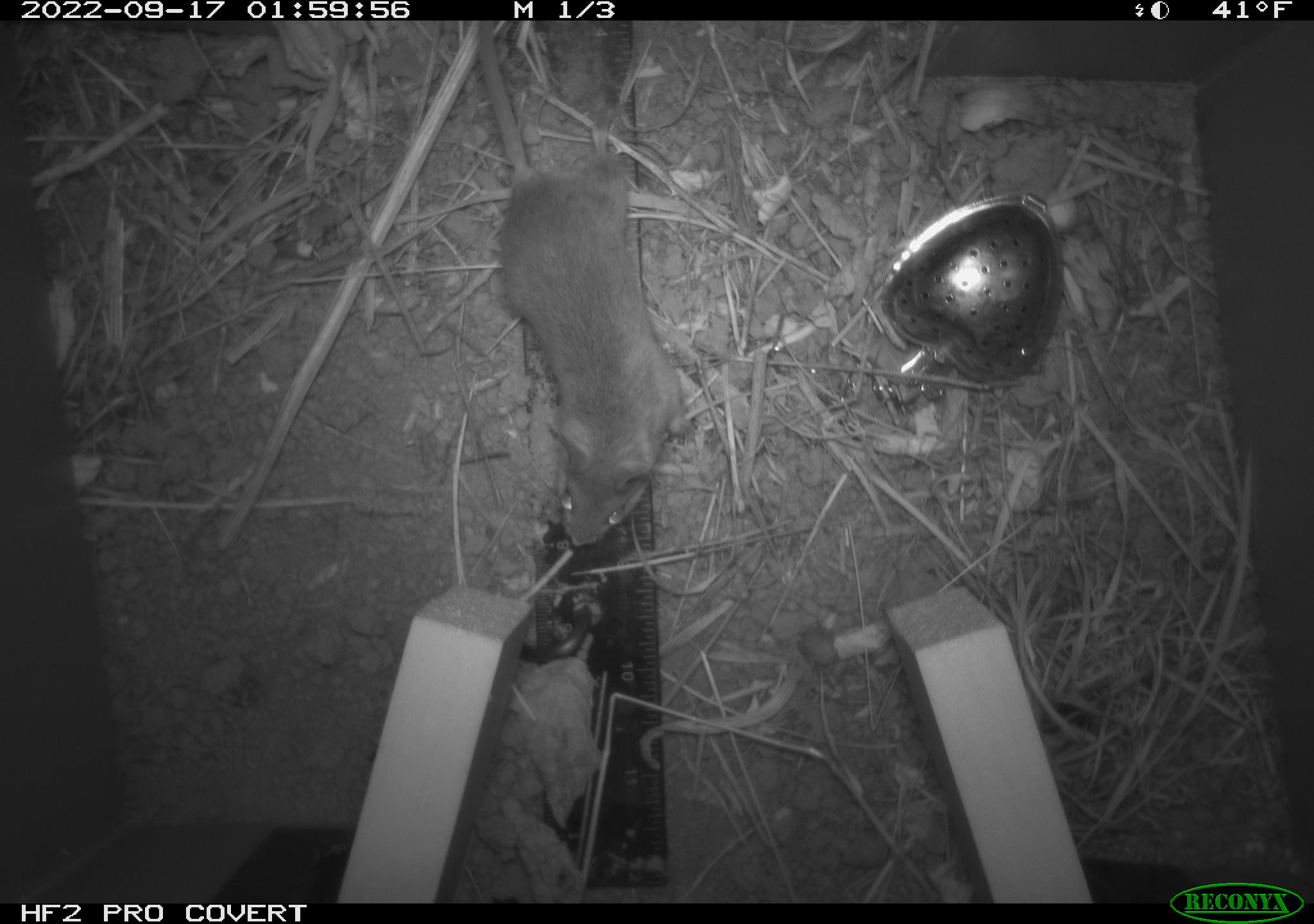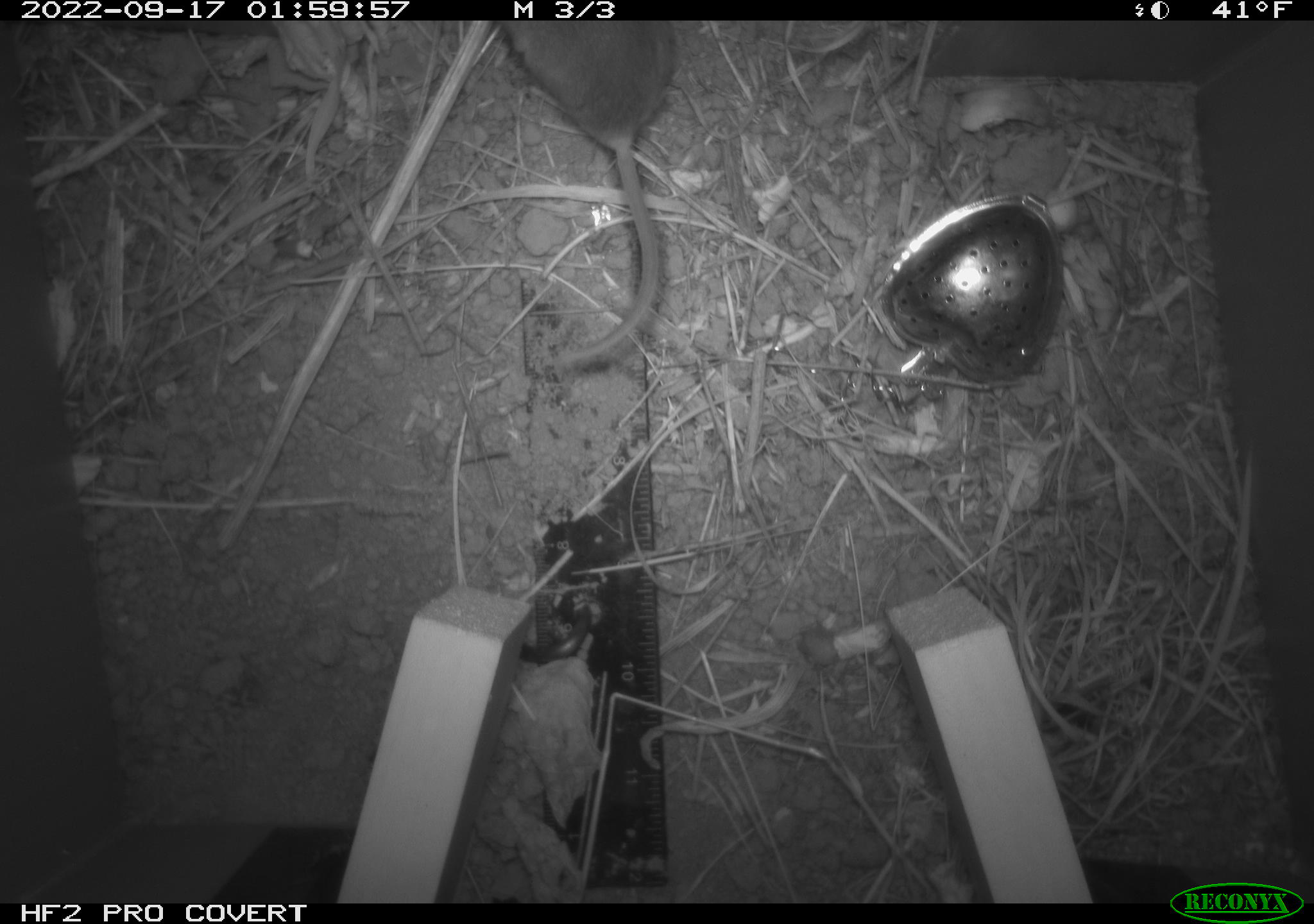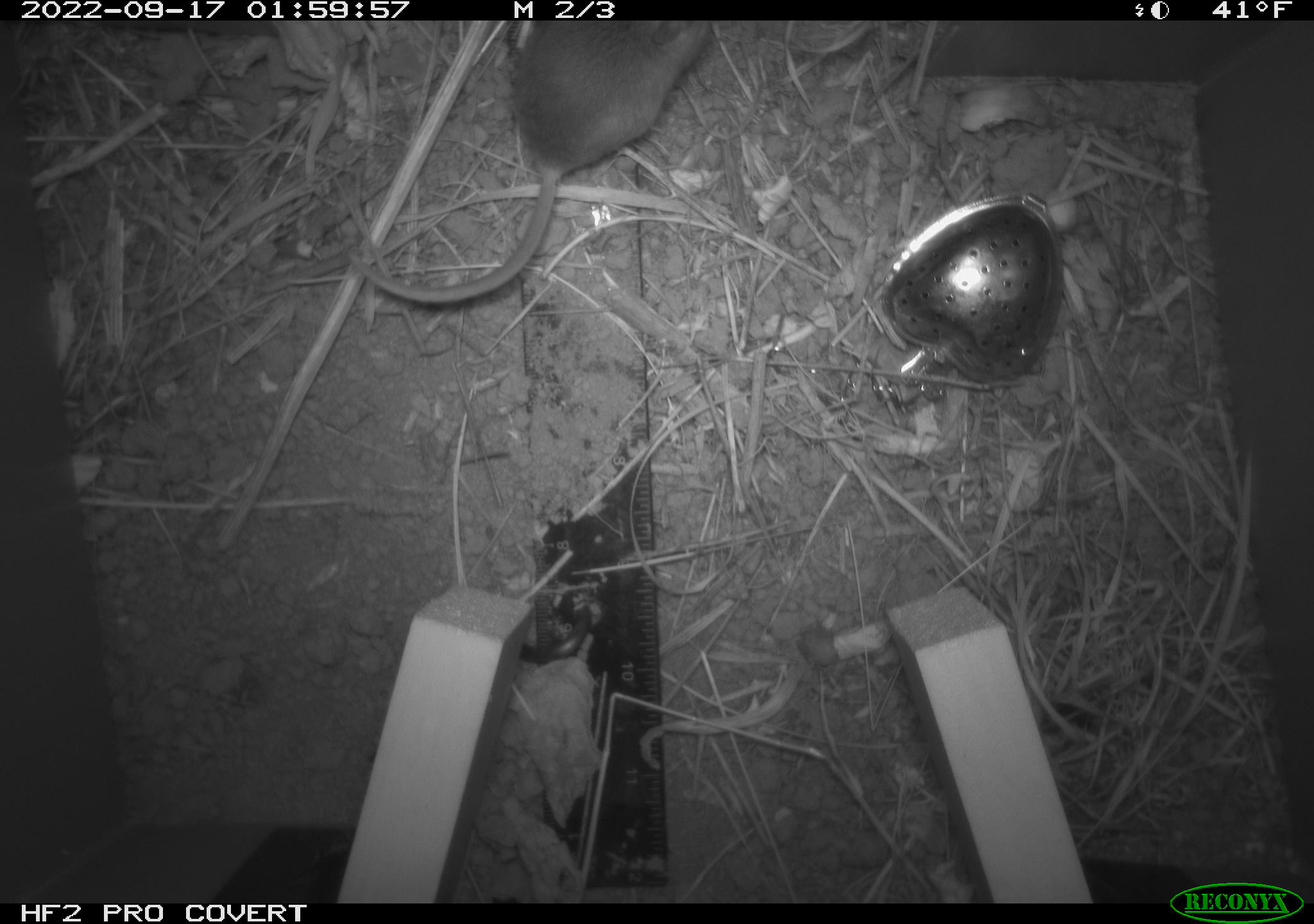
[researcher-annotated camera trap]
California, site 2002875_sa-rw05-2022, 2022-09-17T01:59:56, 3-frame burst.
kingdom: Animalia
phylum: Chordata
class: Mammalia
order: Rodentia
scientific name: Rodentia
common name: mouse species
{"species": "mouse species (Rodentia)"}